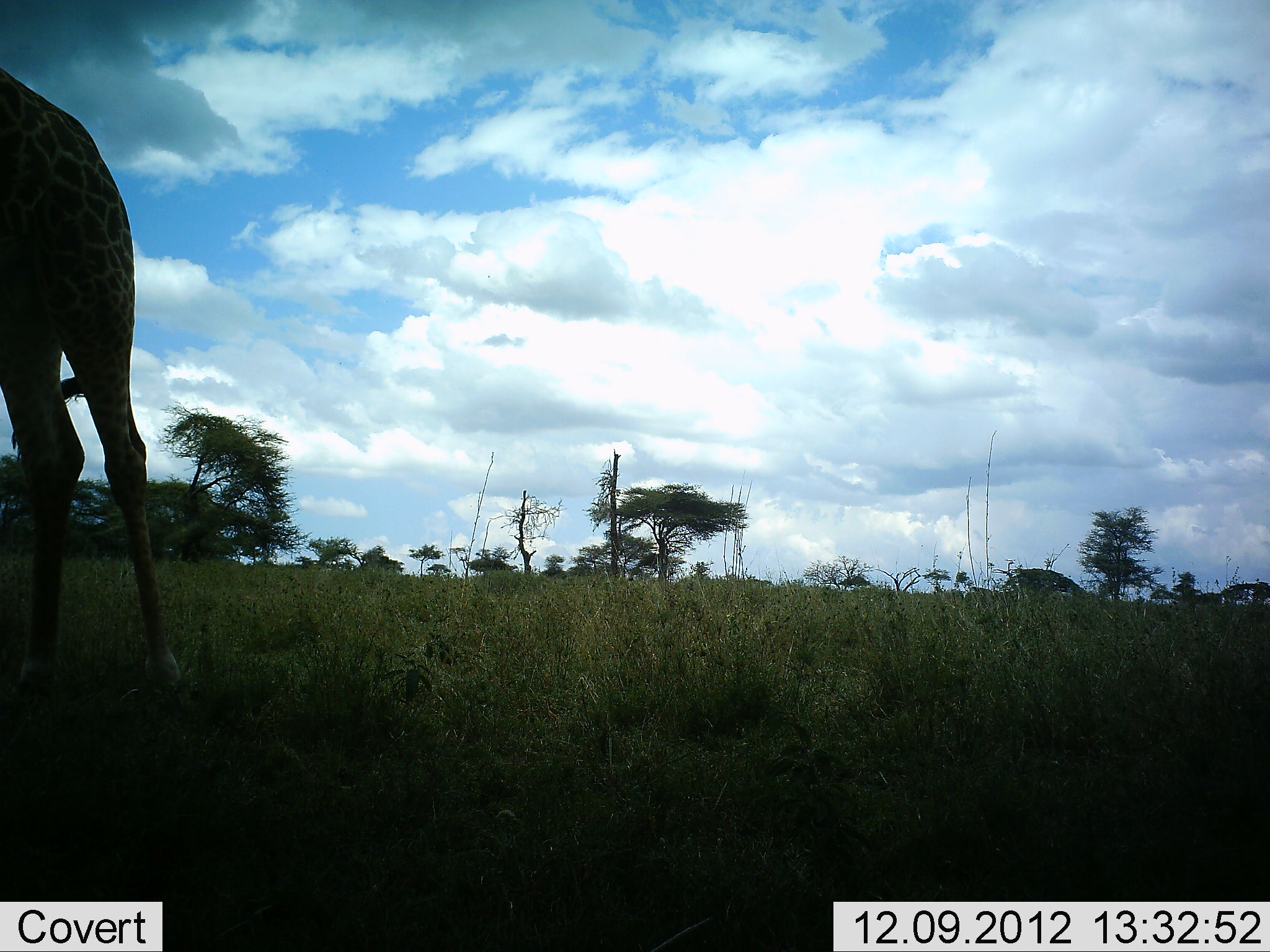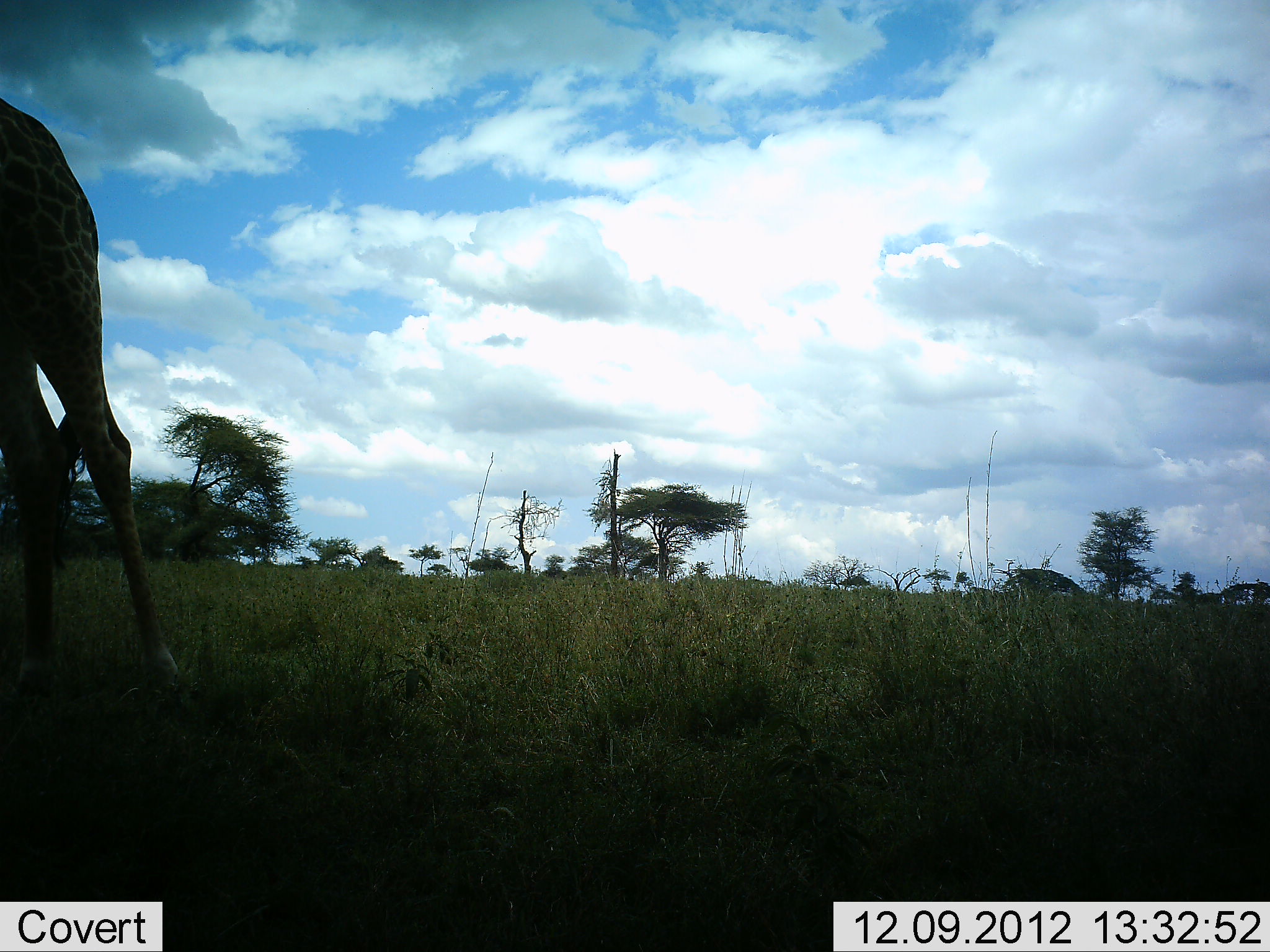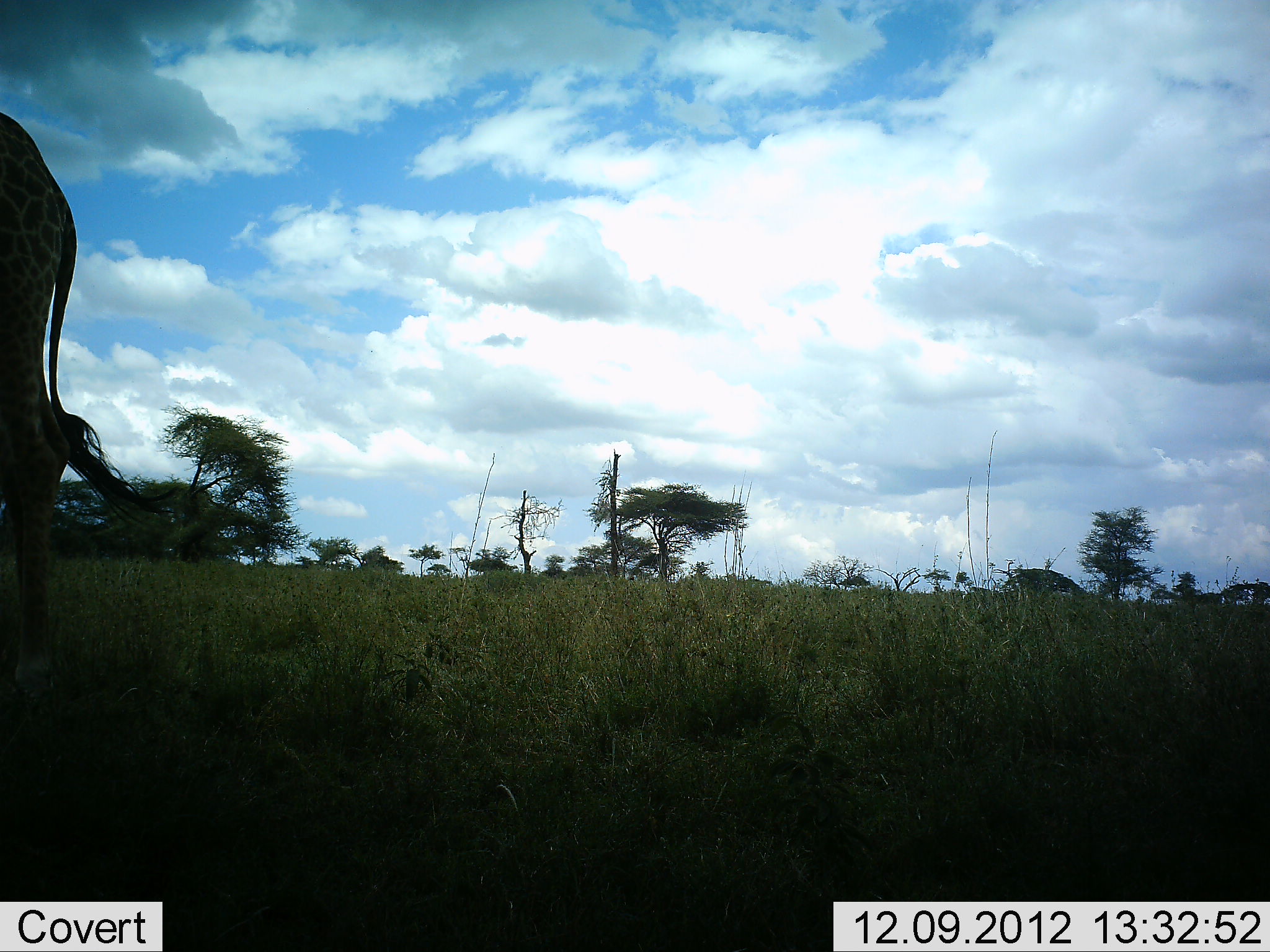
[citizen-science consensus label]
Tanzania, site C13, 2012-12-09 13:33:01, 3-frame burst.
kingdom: Animalia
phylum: Chordata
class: Mammalia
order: Artiodactyla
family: Giraffidae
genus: Giraffa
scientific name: Giraffa camelopardalis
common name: giraffe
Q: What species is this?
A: Giraffe (Giraffa camelopardalis).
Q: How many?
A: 1.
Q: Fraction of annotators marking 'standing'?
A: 50%.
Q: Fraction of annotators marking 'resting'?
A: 0%.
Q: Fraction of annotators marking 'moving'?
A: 50%.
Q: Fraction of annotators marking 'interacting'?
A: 0%.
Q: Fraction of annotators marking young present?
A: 0%.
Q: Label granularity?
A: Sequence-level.